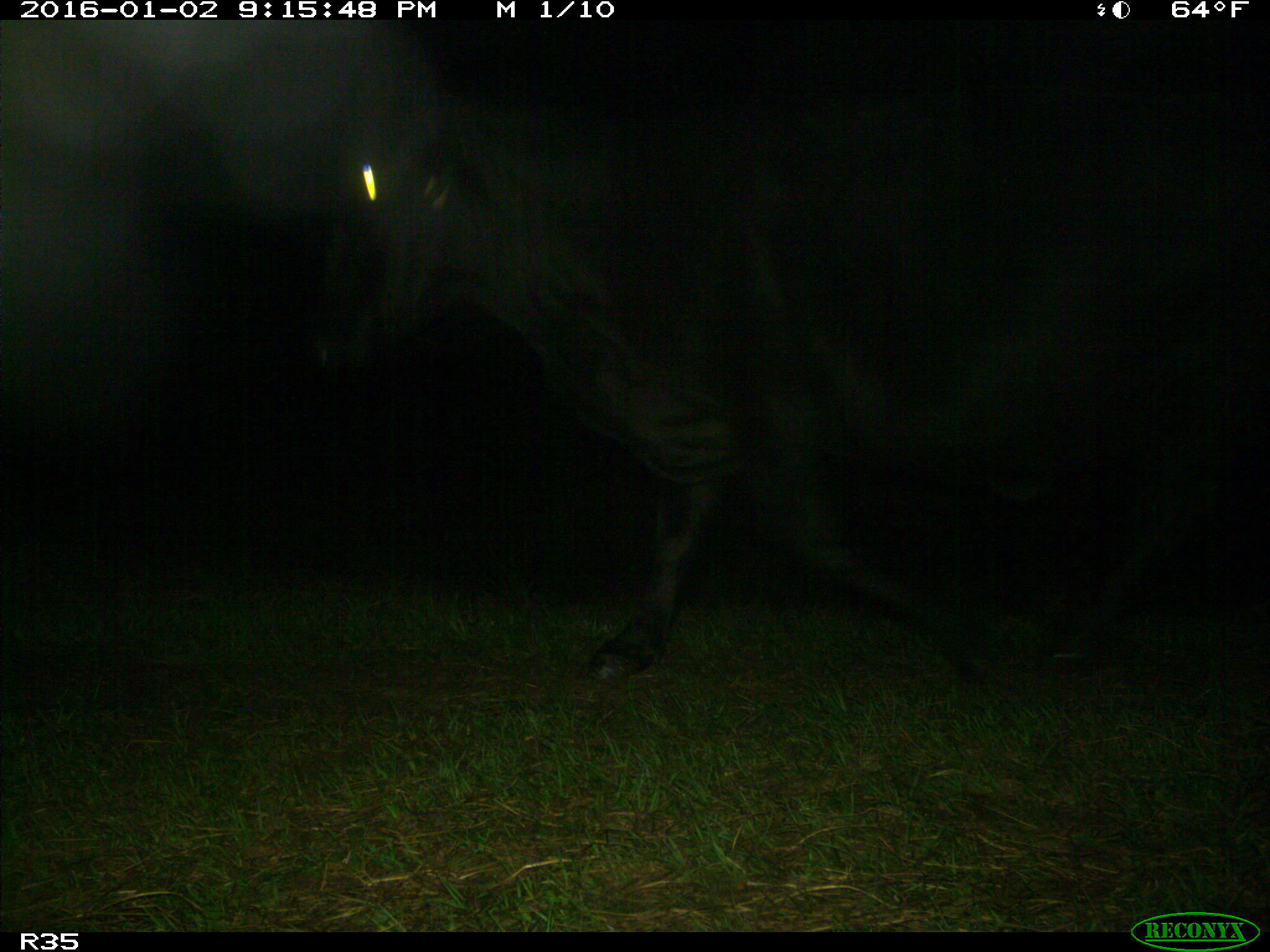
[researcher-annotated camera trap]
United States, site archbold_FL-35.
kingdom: Animalia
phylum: Chordata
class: Mammalia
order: Artiodactyla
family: Bovidae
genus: Bos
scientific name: Bos taurus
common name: domestic cow